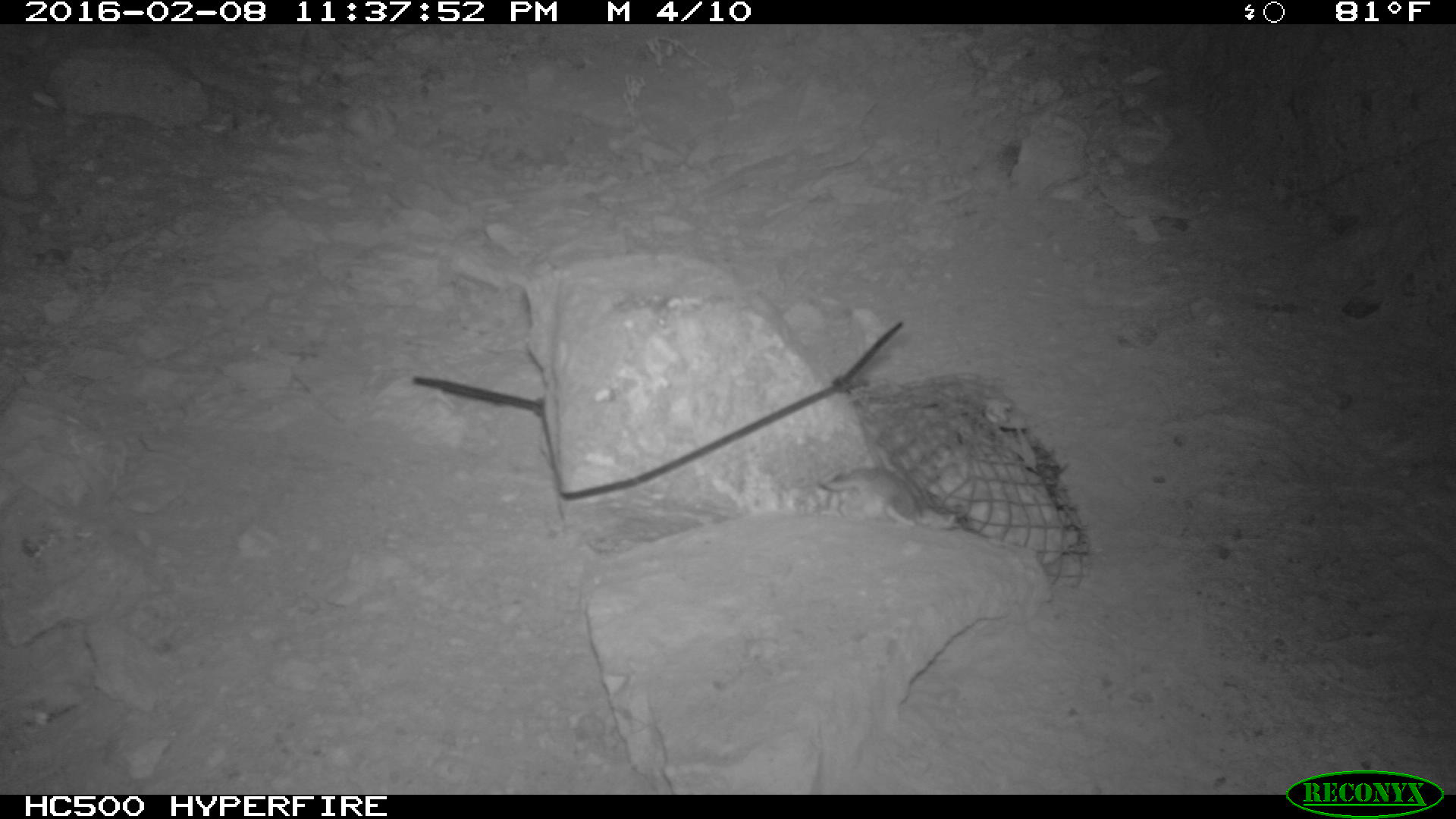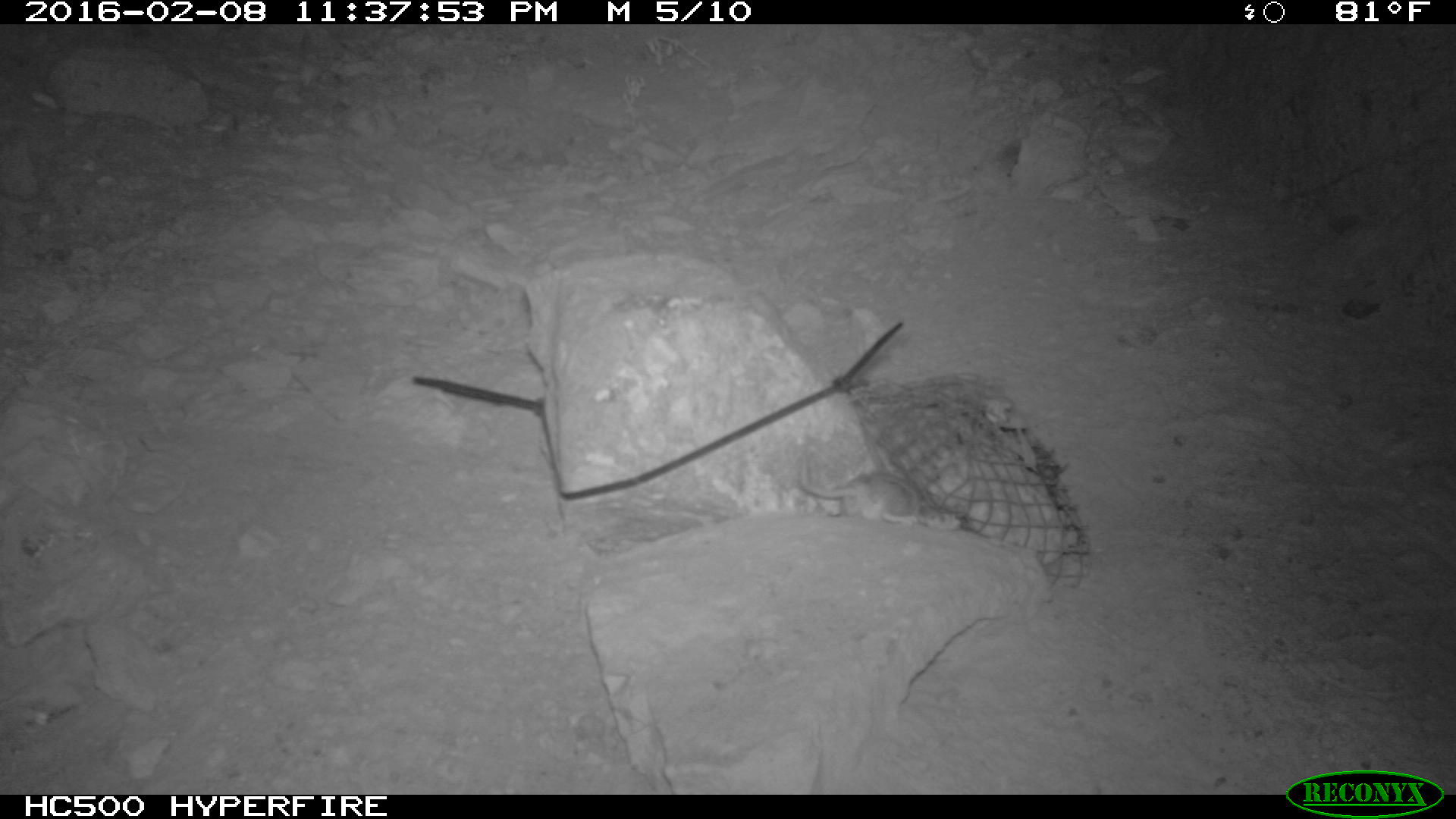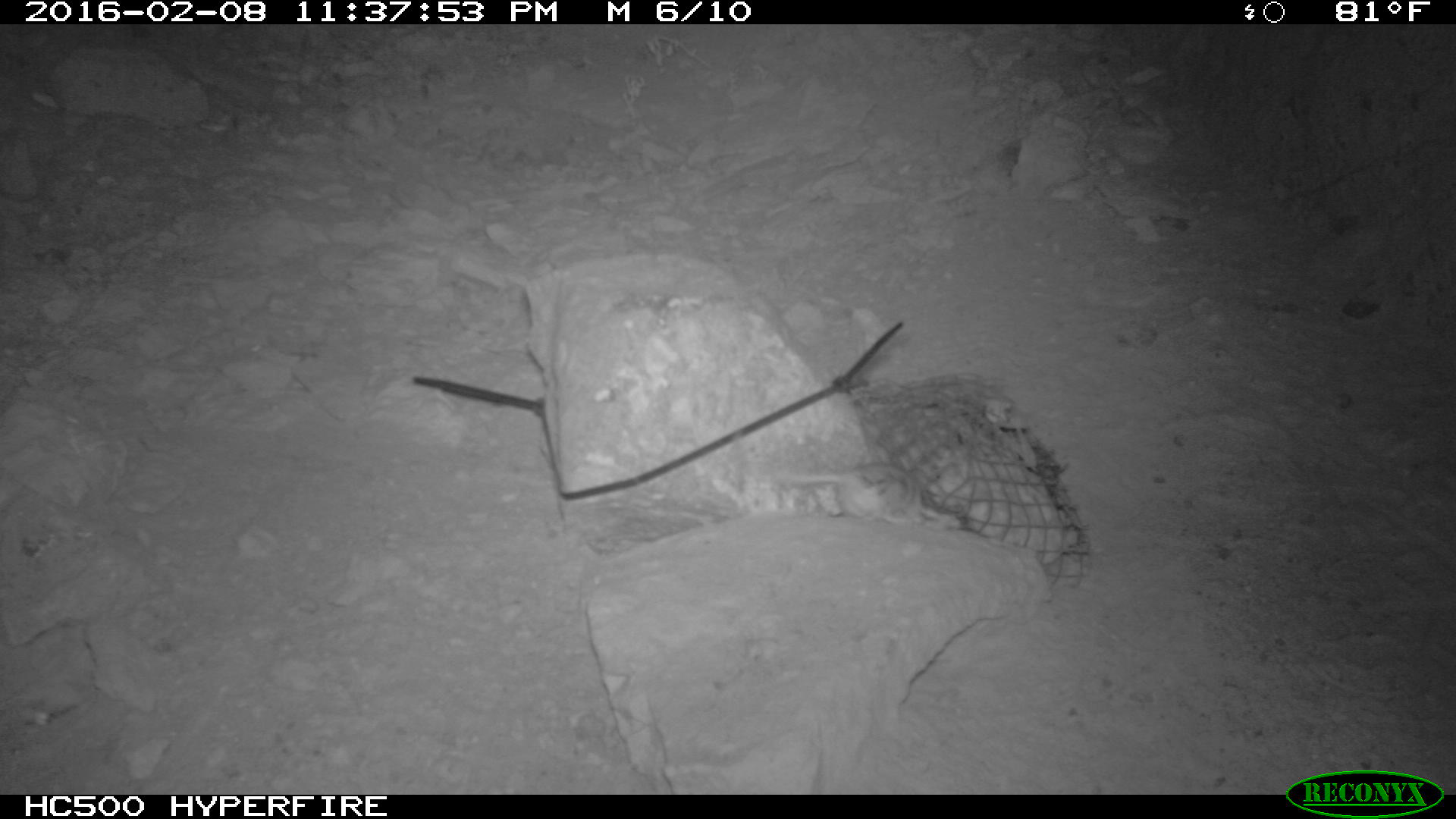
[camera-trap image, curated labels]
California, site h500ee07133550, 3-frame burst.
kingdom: Animalia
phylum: Chordata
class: Mammalia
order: Rodentia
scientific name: Rodentia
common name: rodent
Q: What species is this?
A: Rodent (Rodentia).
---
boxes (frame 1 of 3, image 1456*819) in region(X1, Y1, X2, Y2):
rodent: region(816, 464, 961, 528)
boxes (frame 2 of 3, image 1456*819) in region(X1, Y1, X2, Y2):
rodent: region(799, 450, 924, 525)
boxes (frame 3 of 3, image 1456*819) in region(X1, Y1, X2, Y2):
rodent: region(781, 461, 925, 524)